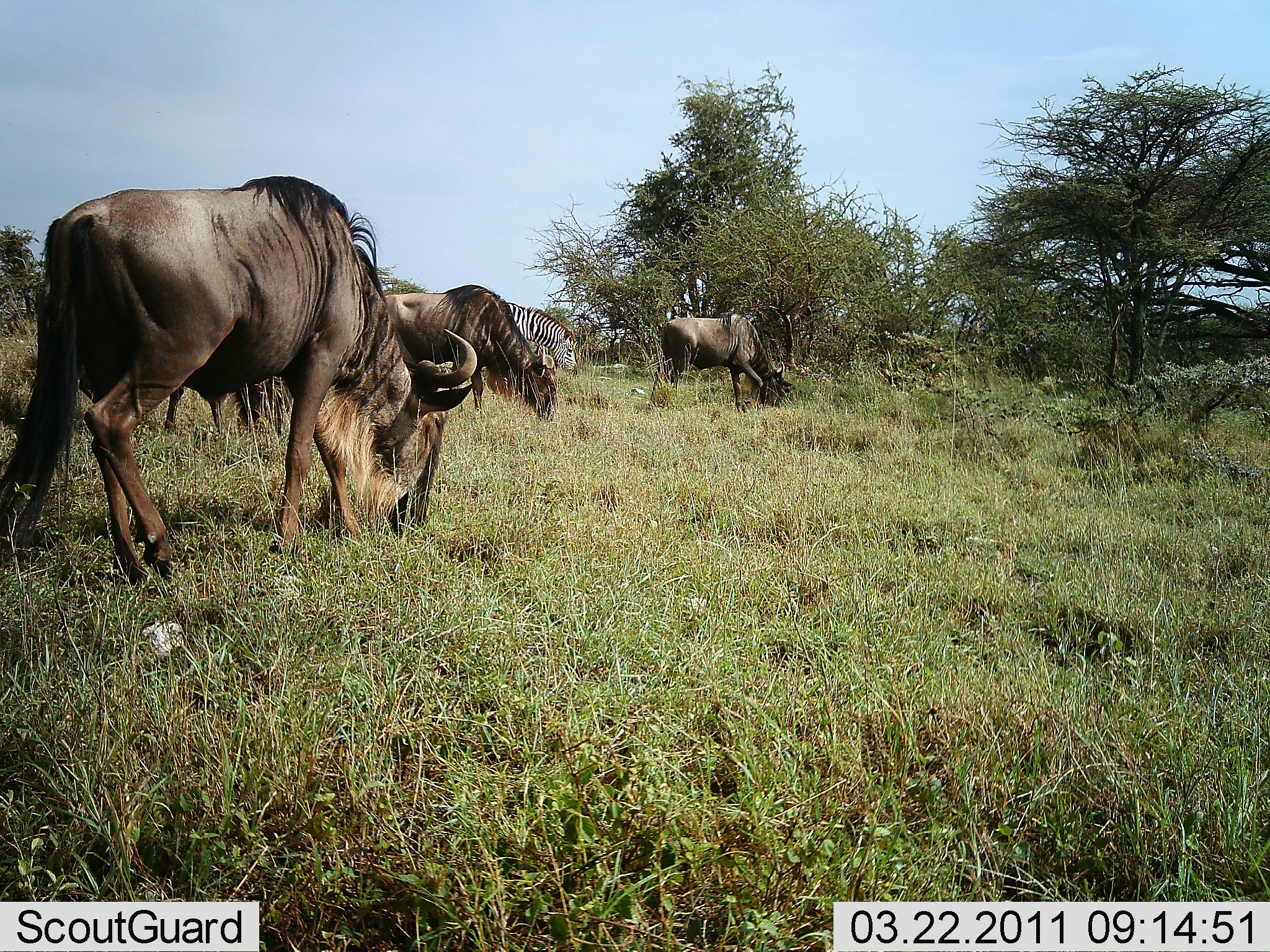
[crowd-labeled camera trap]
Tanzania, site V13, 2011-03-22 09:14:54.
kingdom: Animalia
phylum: Chordata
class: Mammalia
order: Artiodactyla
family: Bovidae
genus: Connochaetes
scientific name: Connochaetes taurinus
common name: blue wildebeest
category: wildebeest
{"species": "wildebeest (blue wildebeest) (Connochaetes taurinus)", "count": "4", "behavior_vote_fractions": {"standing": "31%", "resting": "0%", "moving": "0%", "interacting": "0%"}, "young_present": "0%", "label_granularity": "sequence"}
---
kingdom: Animalia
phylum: Chordata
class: Mammalia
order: Perissodactyla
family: Equidae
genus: Equus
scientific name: Equus quagga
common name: plains zebra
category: zebra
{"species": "zebra (plains zebra) (Equus quagga)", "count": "1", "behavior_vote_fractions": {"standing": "40%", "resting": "0%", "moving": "0%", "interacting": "0%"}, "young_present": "0%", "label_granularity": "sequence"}